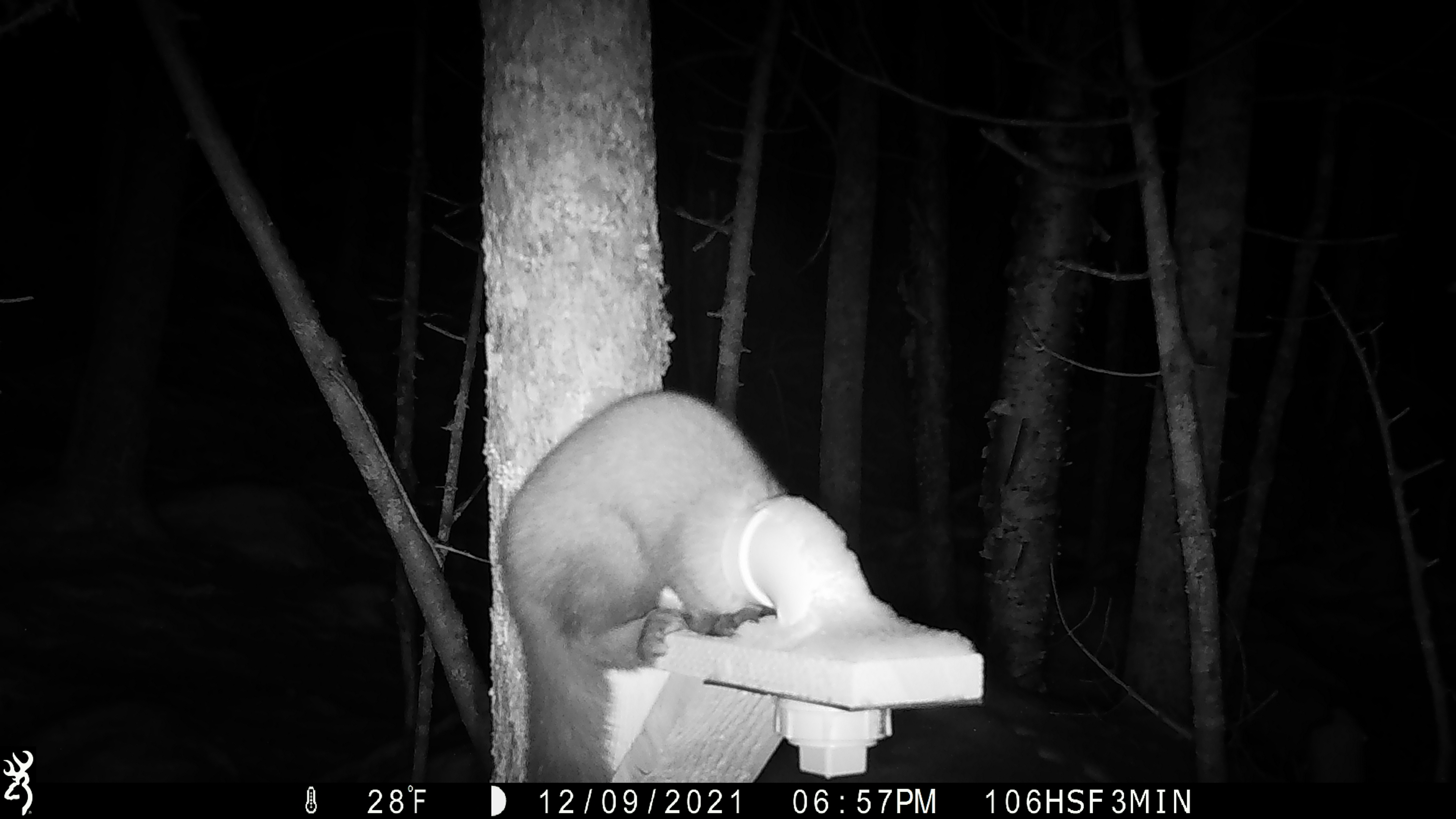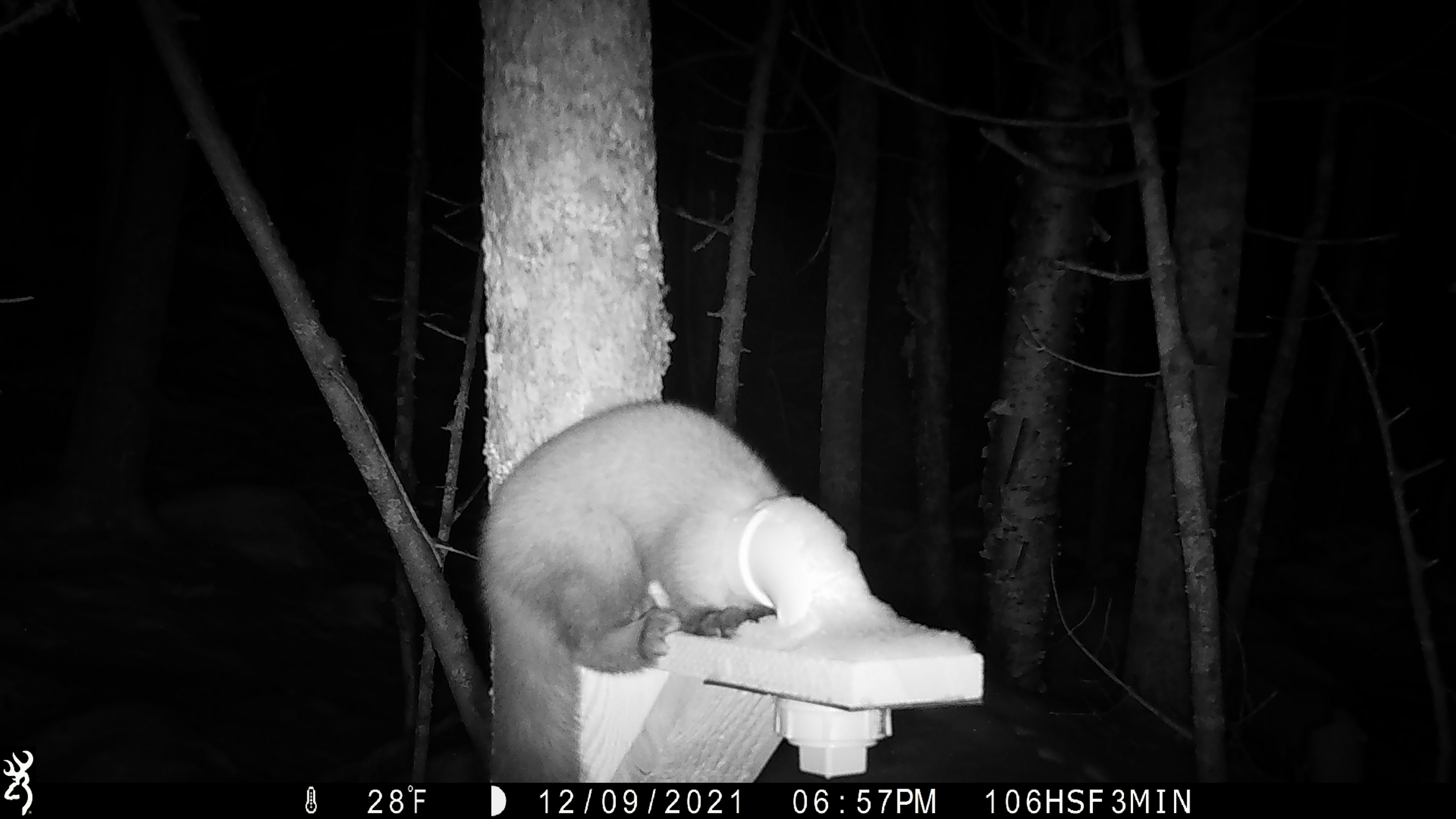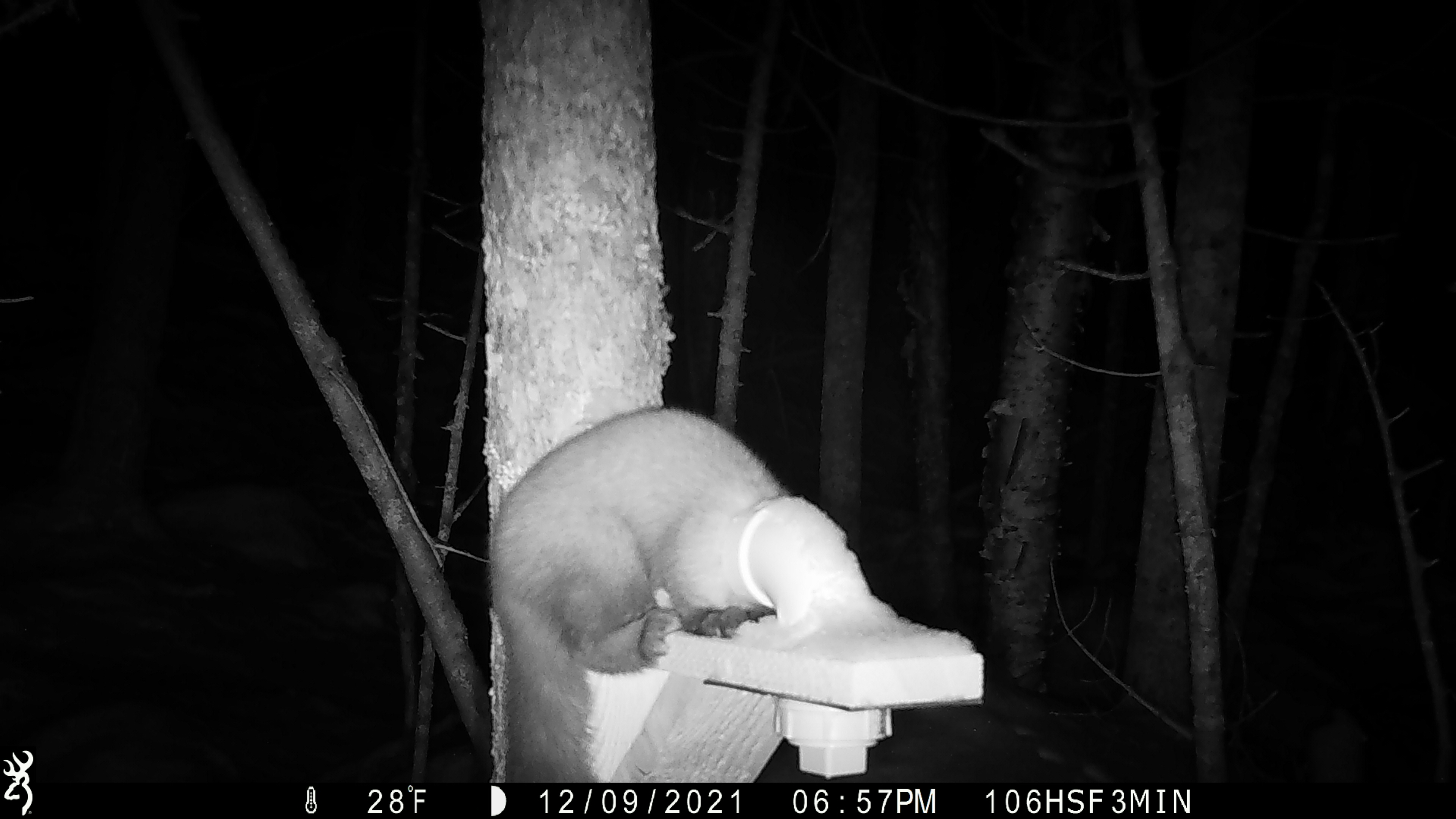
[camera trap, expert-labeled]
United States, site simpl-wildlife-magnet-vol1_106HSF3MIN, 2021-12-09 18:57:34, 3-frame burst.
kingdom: Animalia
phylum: Chordata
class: Mammalia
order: Carnivora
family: Mustelidae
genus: Martes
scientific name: Martes americana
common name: american marten